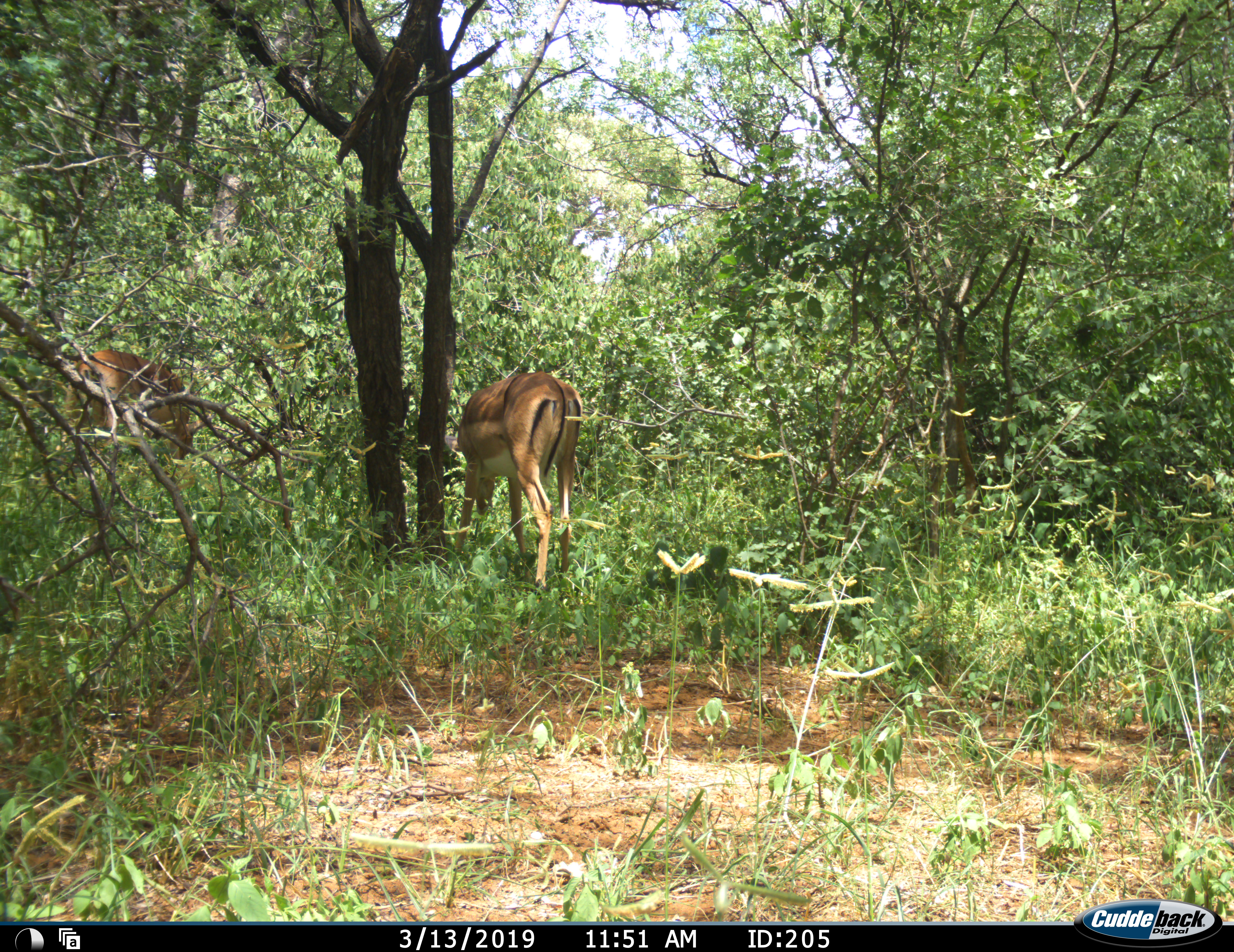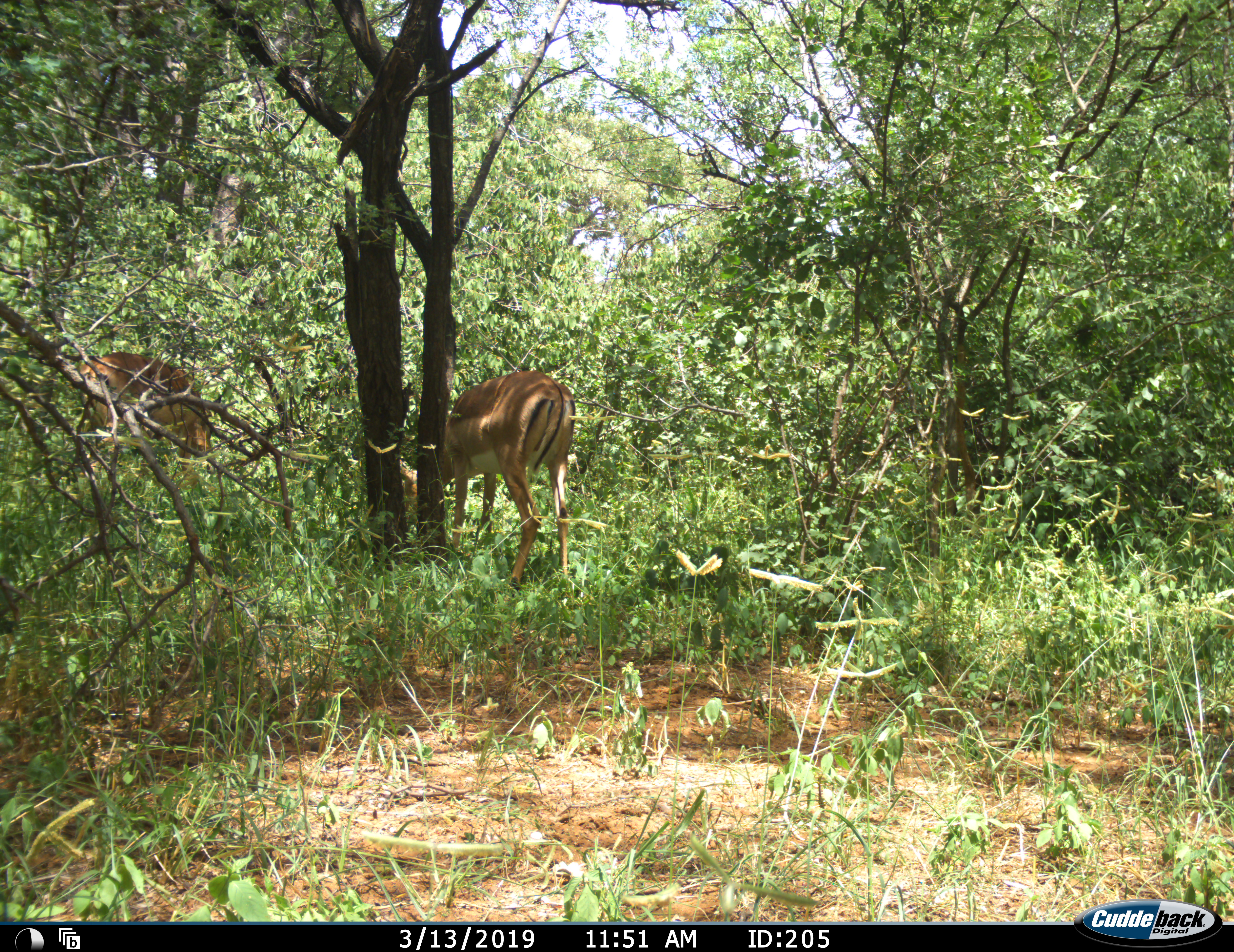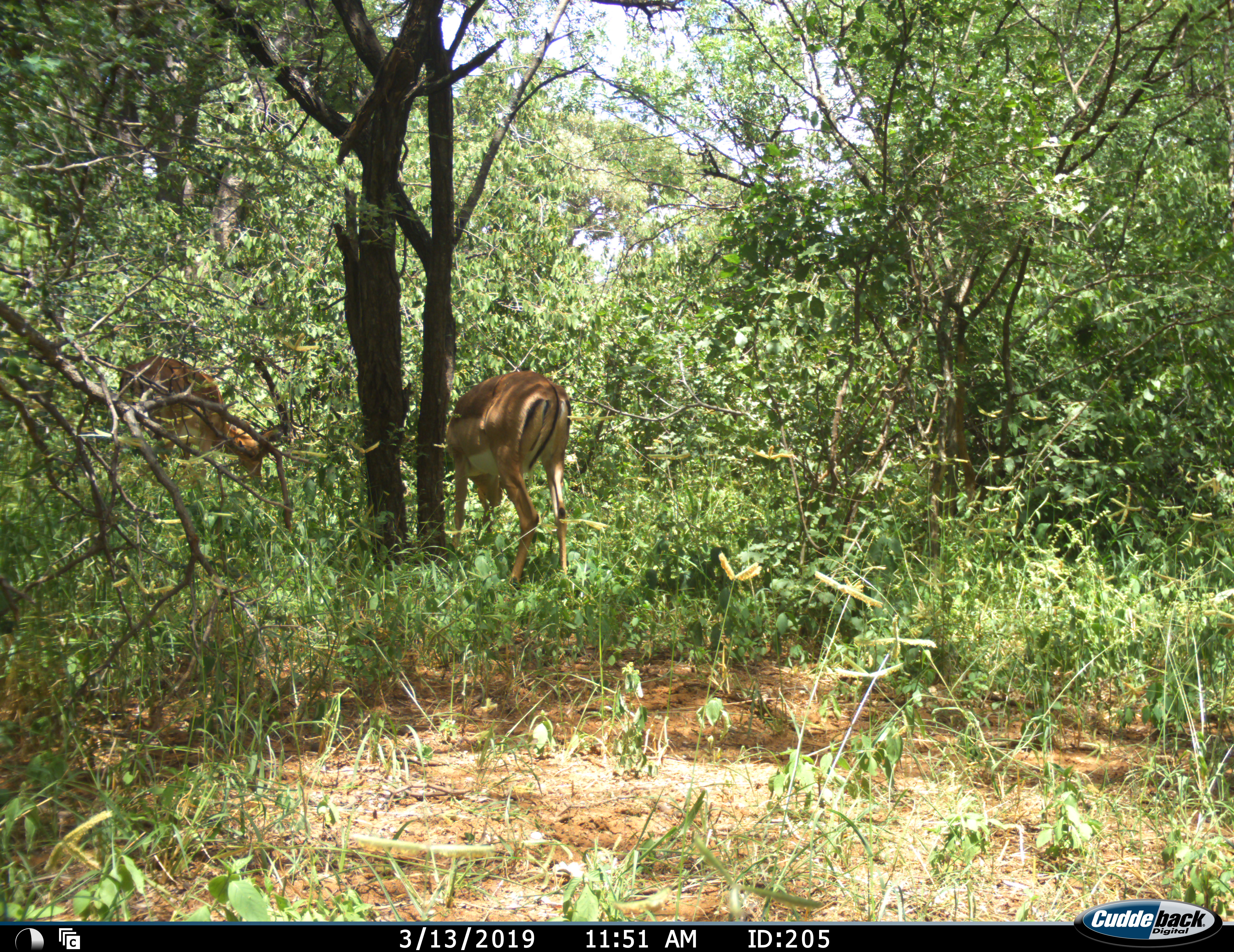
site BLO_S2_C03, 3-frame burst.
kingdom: Animalia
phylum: Chordata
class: Mammalia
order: Artiodactyla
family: Bovidae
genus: Aepyceros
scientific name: Aepyceros melampus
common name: impala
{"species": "impala (Aepyceros melampus)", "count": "2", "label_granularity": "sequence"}